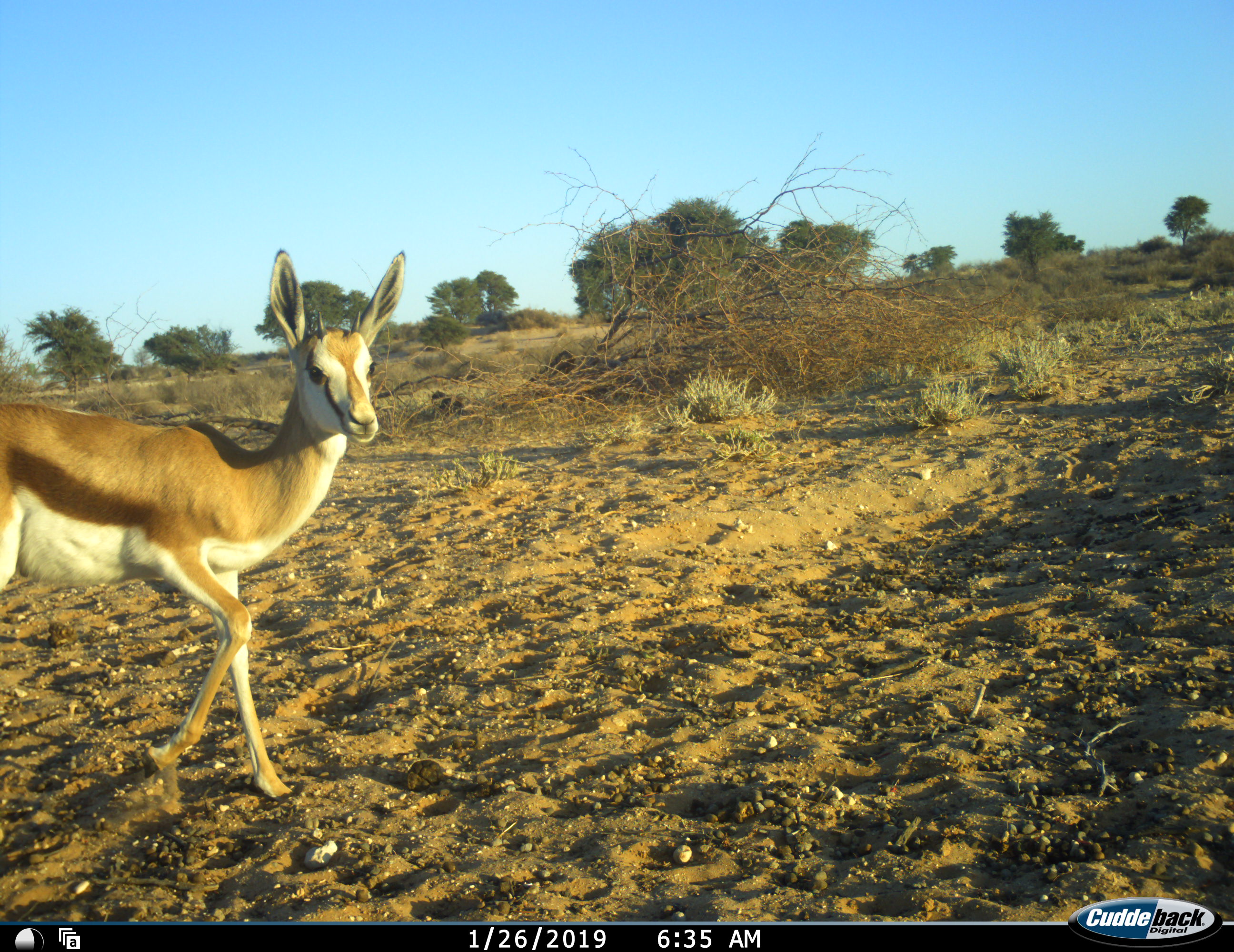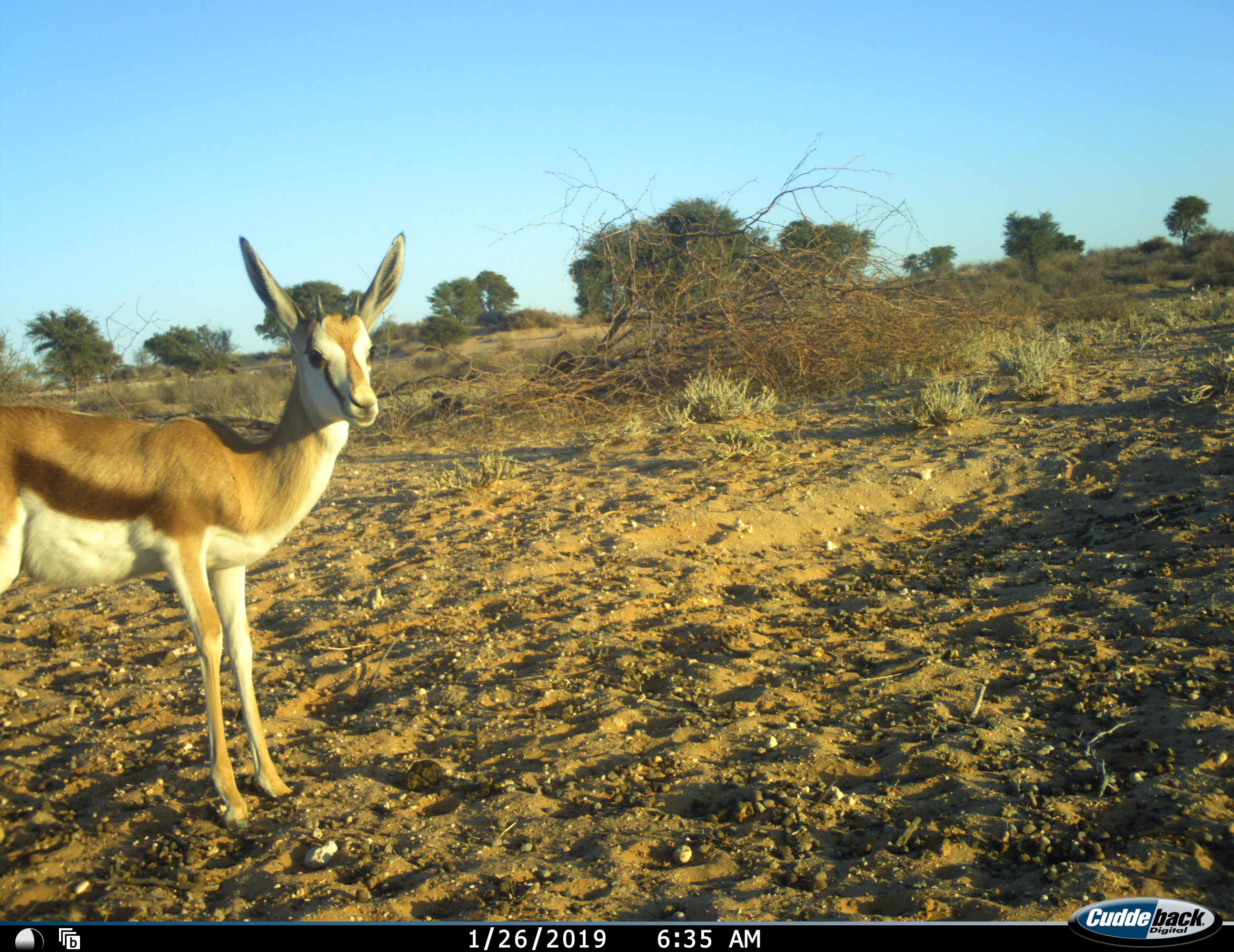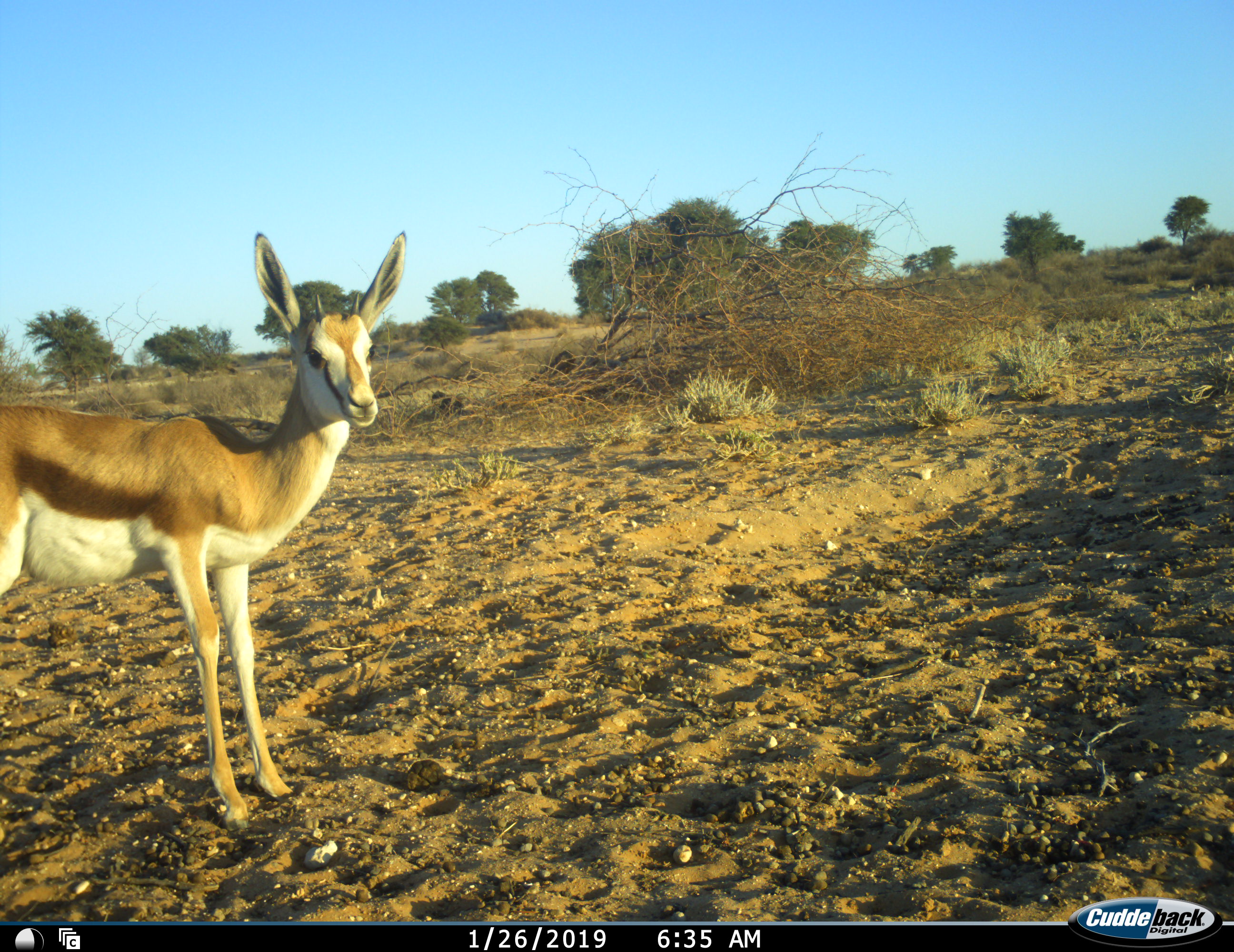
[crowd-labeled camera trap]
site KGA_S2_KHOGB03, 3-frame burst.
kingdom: Animalia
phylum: Chordata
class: Mammalia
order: Artiodactyla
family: Bovidae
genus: Antidorcas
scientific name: Antidorcas marsupialis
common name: springbok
Springbok (Antidorcas marsupialis), count 1. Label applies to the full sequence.